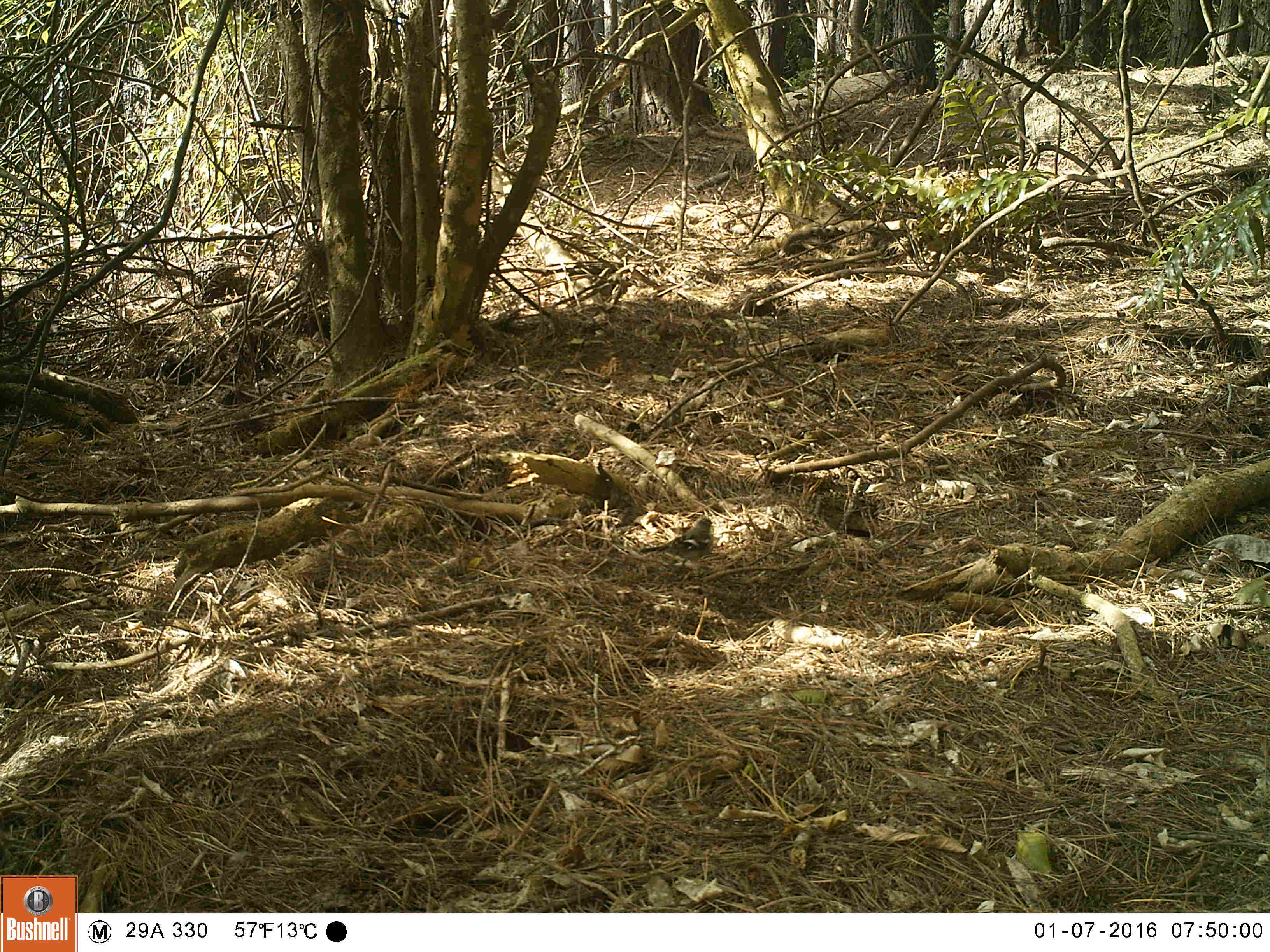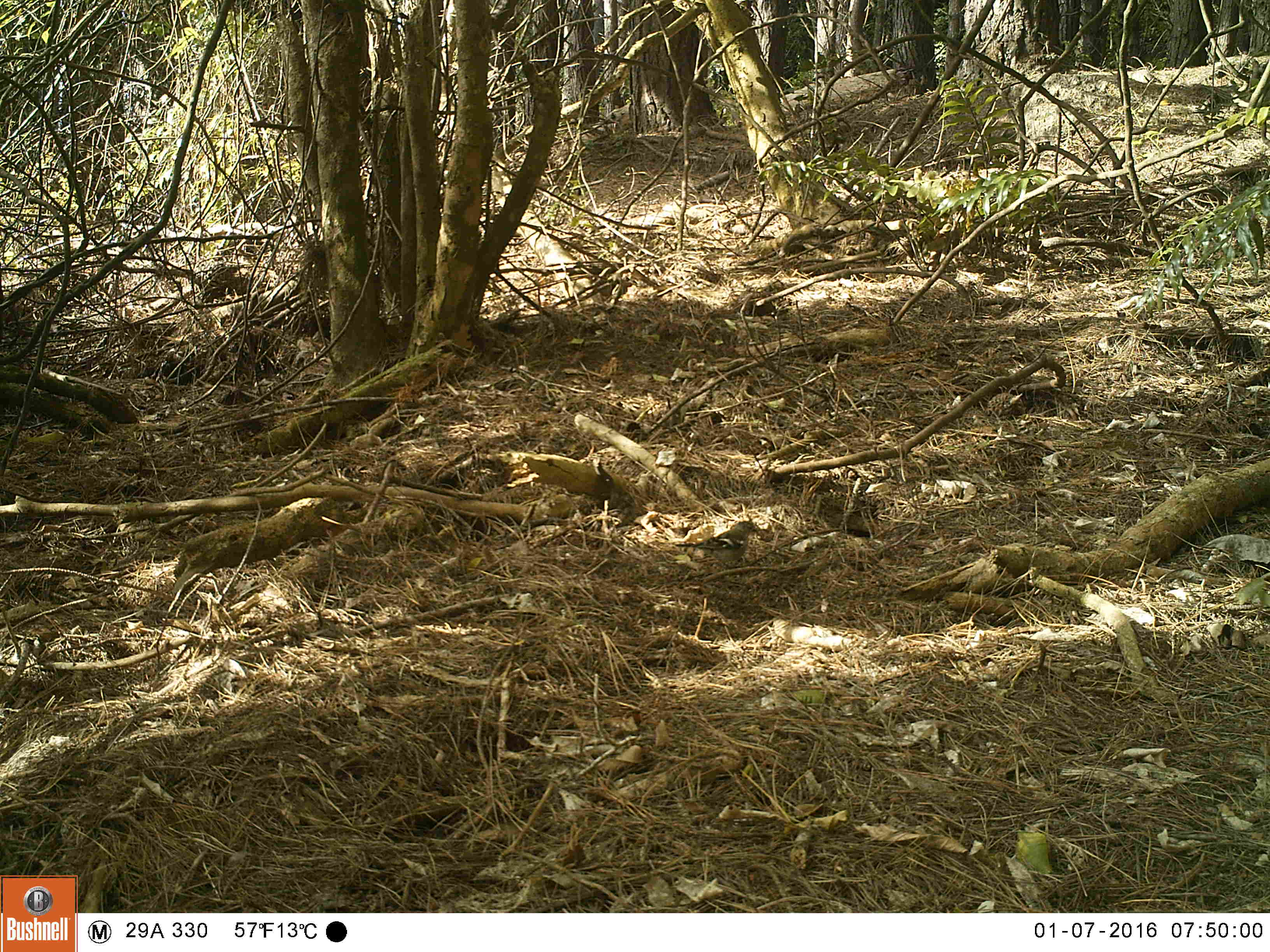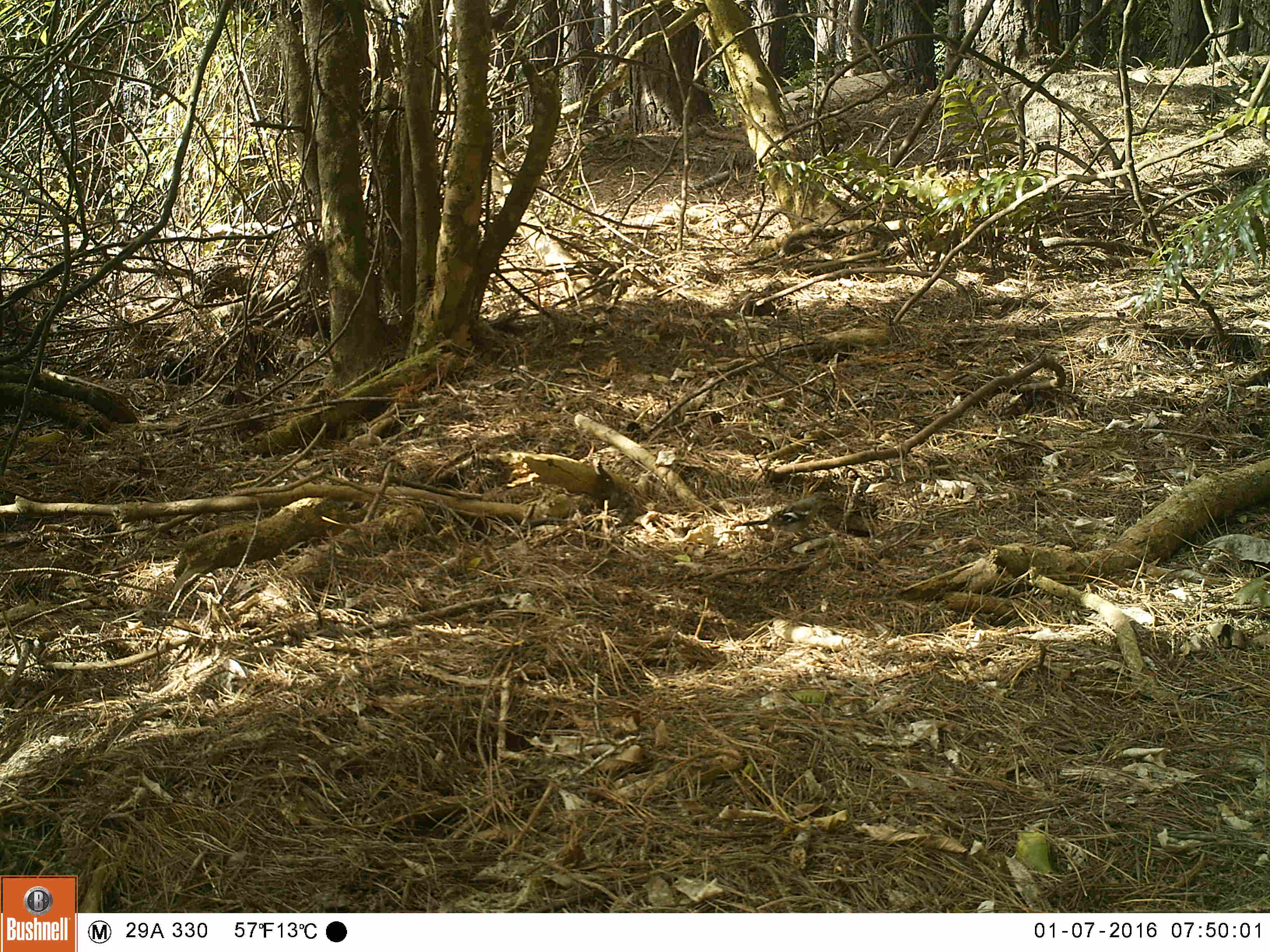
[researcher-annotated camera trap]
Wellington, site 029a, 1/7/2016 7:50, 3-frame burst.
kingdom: Animalia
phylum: Chordata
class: Aves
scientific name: Aves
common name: bird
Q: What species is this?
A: Bird (Aves).